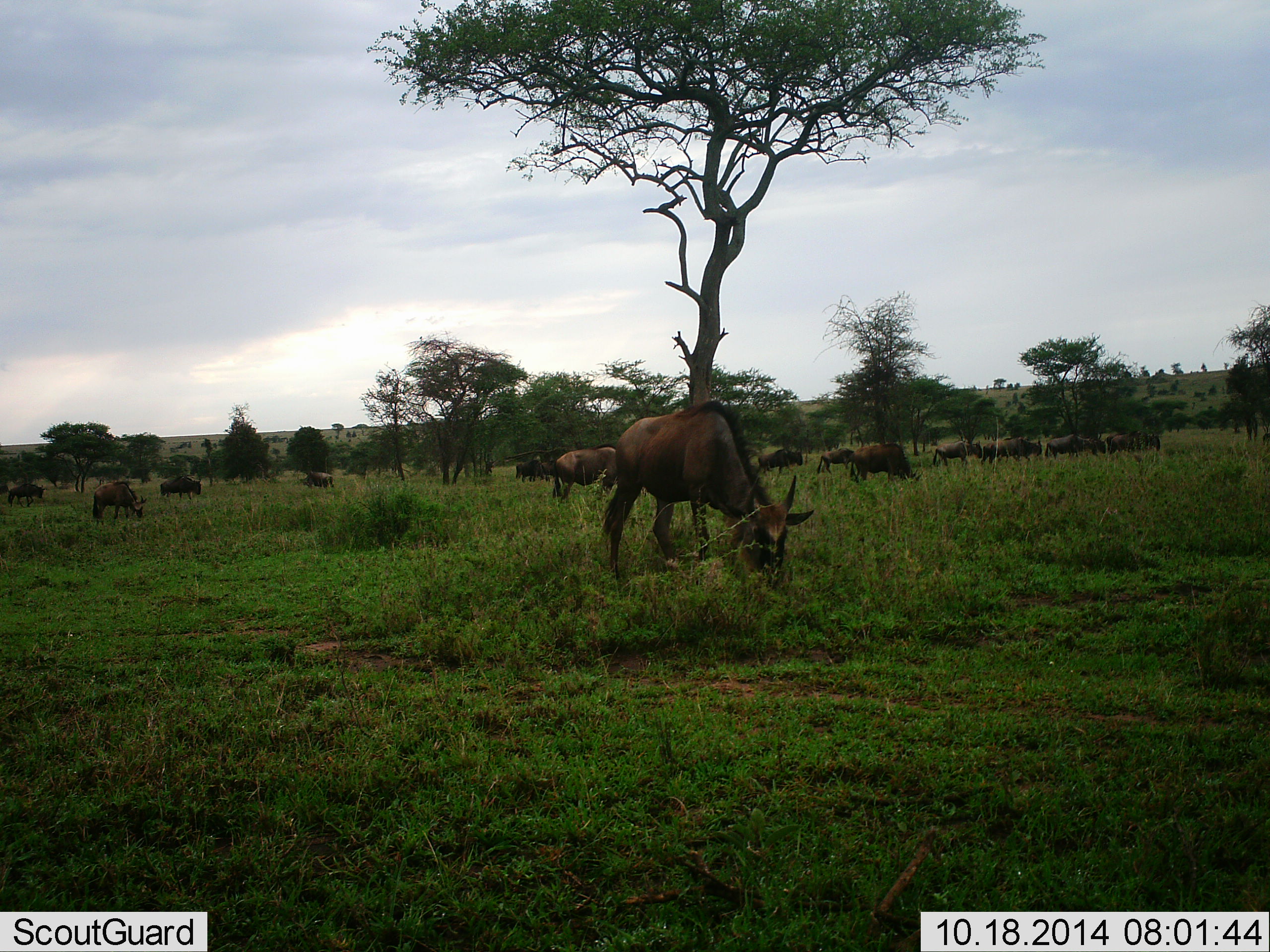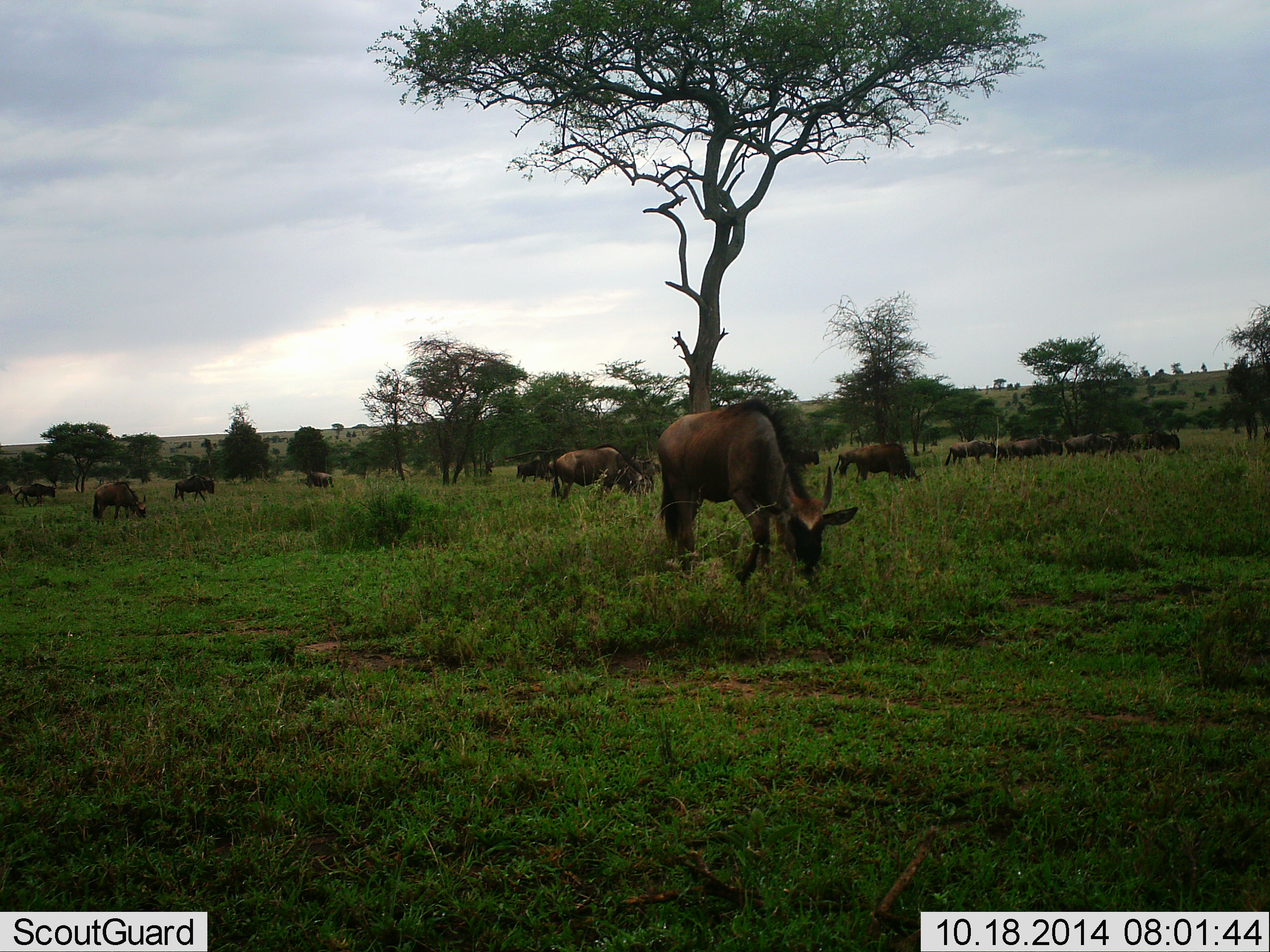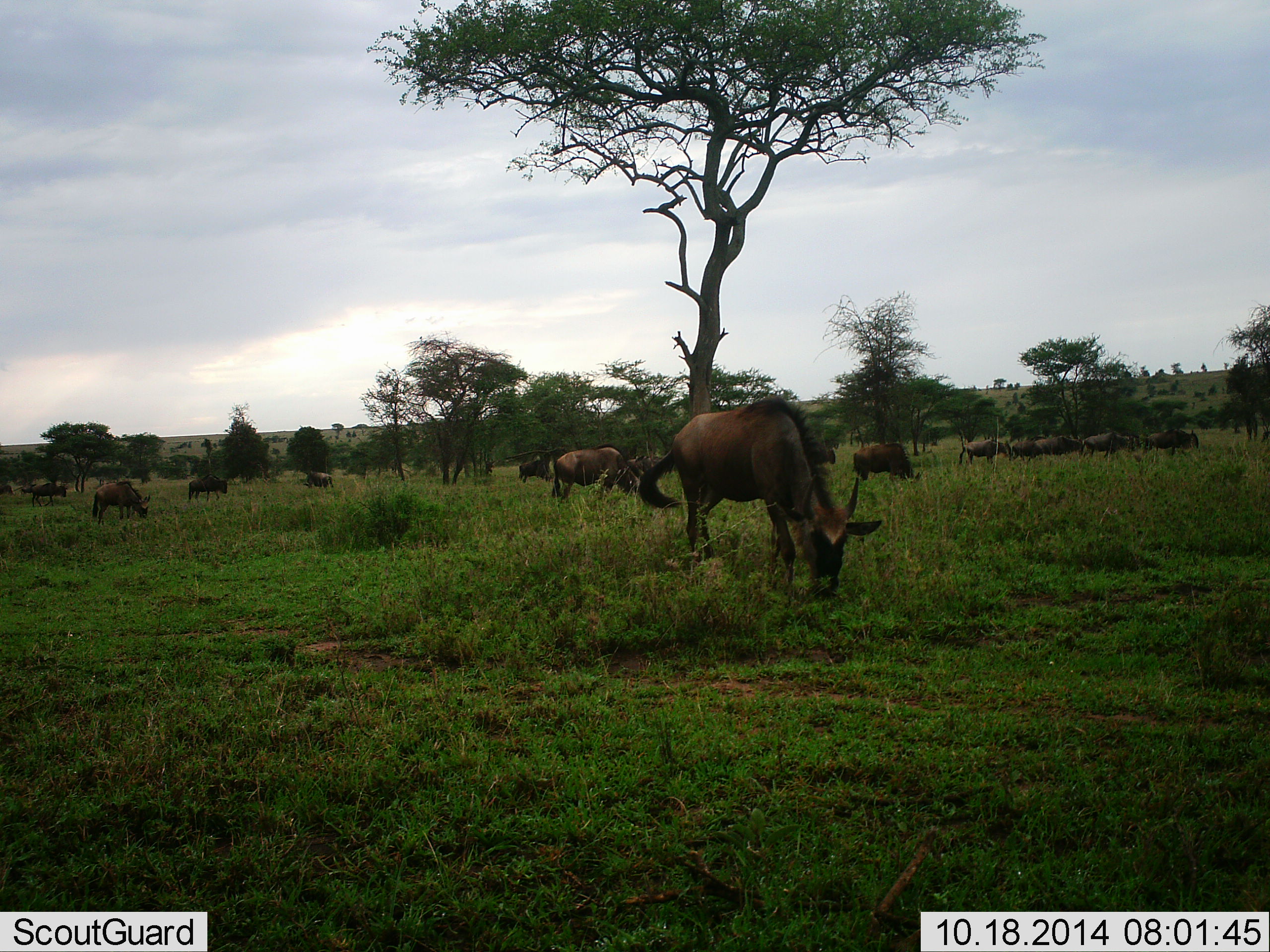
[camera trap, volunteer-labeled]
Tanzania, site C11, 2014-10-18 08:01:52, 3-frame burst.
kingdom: Animalia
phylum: Chordata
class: Mammalia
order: Artiodactyla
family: Bovidae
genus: Connochaetes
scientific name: Connochaetes taurinus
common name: blue wildebeest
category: wildebeest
Wildebeest (blue wildebeest) (Connochaetes taurinus), count 11-50. Behavior (volunteer vote fractions): standing 55%, resting 0%, moving 73%, interacting 0%. Young present (vote fraction): 27%. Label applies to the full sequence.